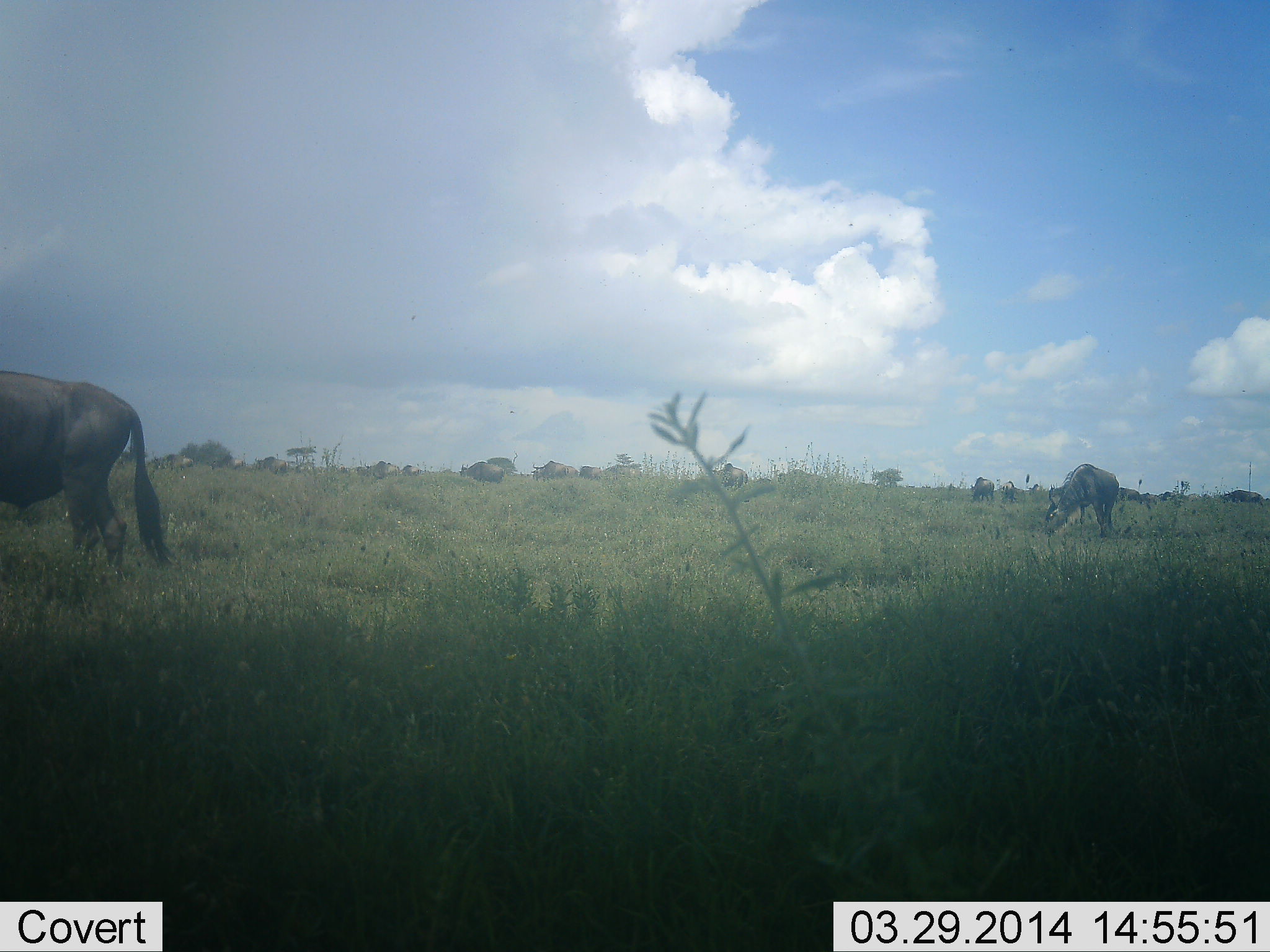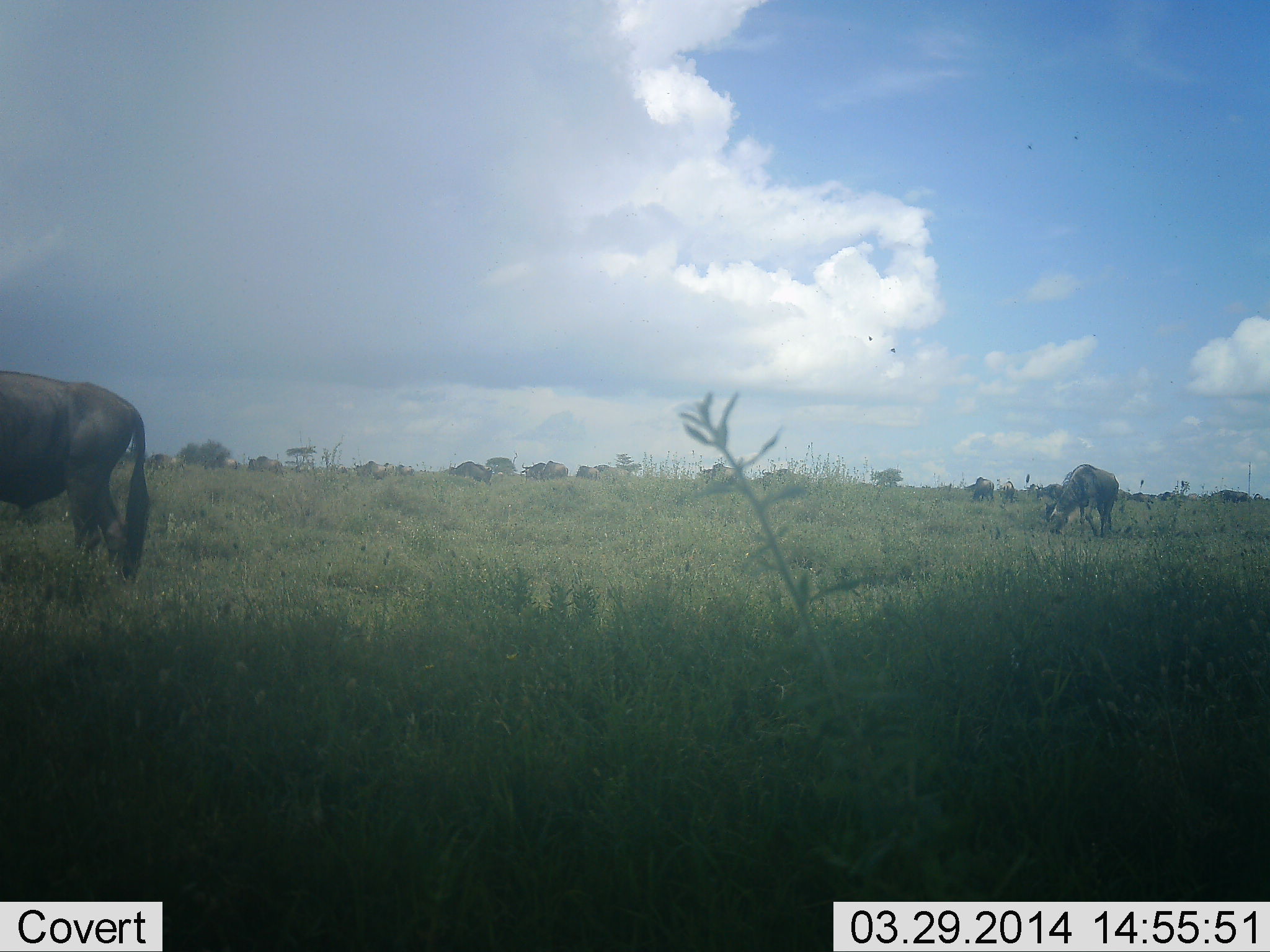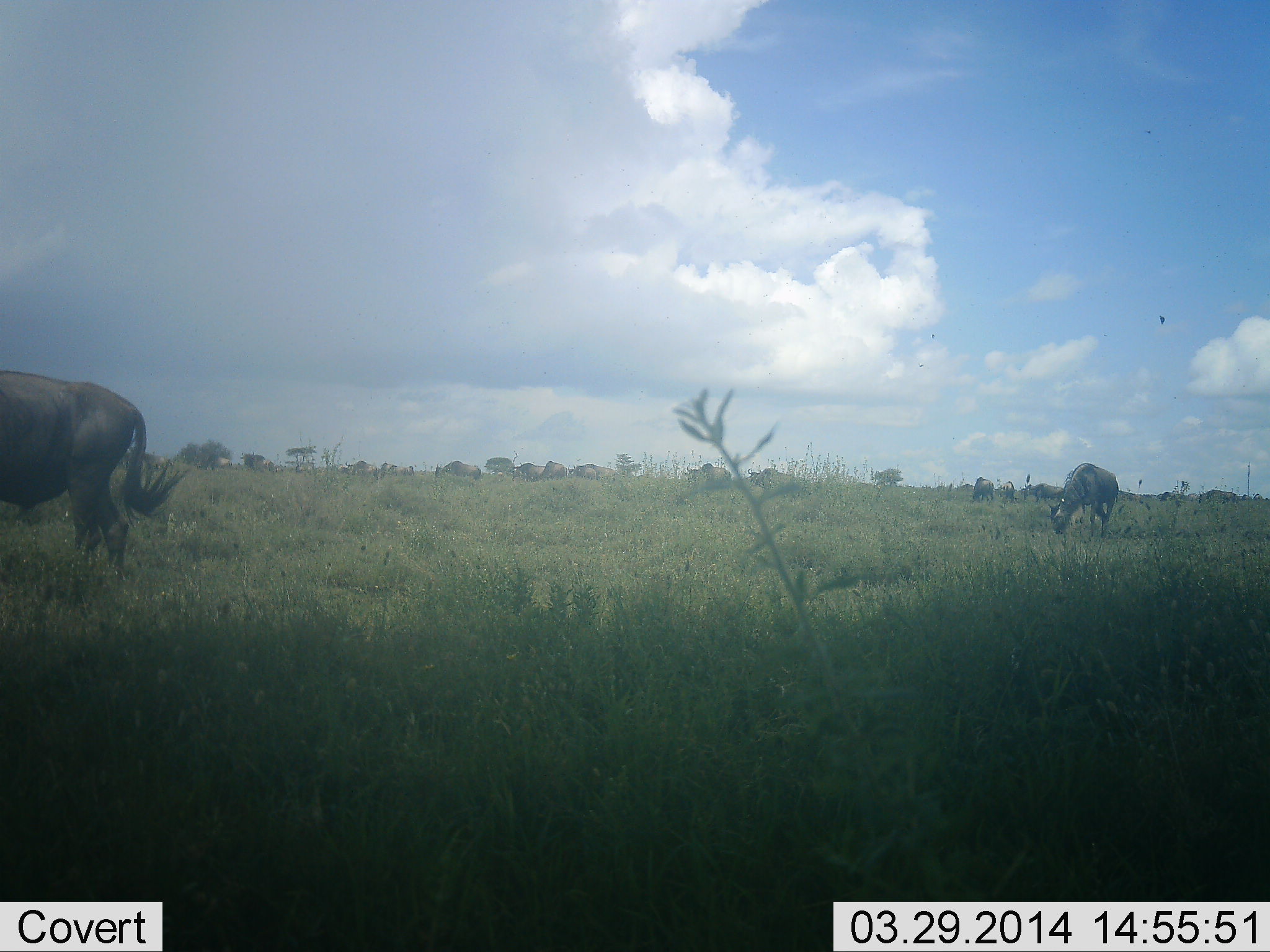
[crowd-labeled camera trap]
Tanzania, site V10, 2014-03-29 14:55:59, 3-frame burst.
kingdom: Animalia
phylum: Chordata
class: Mammalia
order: Artiodactyla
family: Bovidae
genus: Connochaetes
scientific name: Connochaetes taurinus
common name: blue wildebeest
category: wildebeest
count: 11-50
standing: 60%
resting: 0%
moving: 40%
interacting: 10%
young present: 0%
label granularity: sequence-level